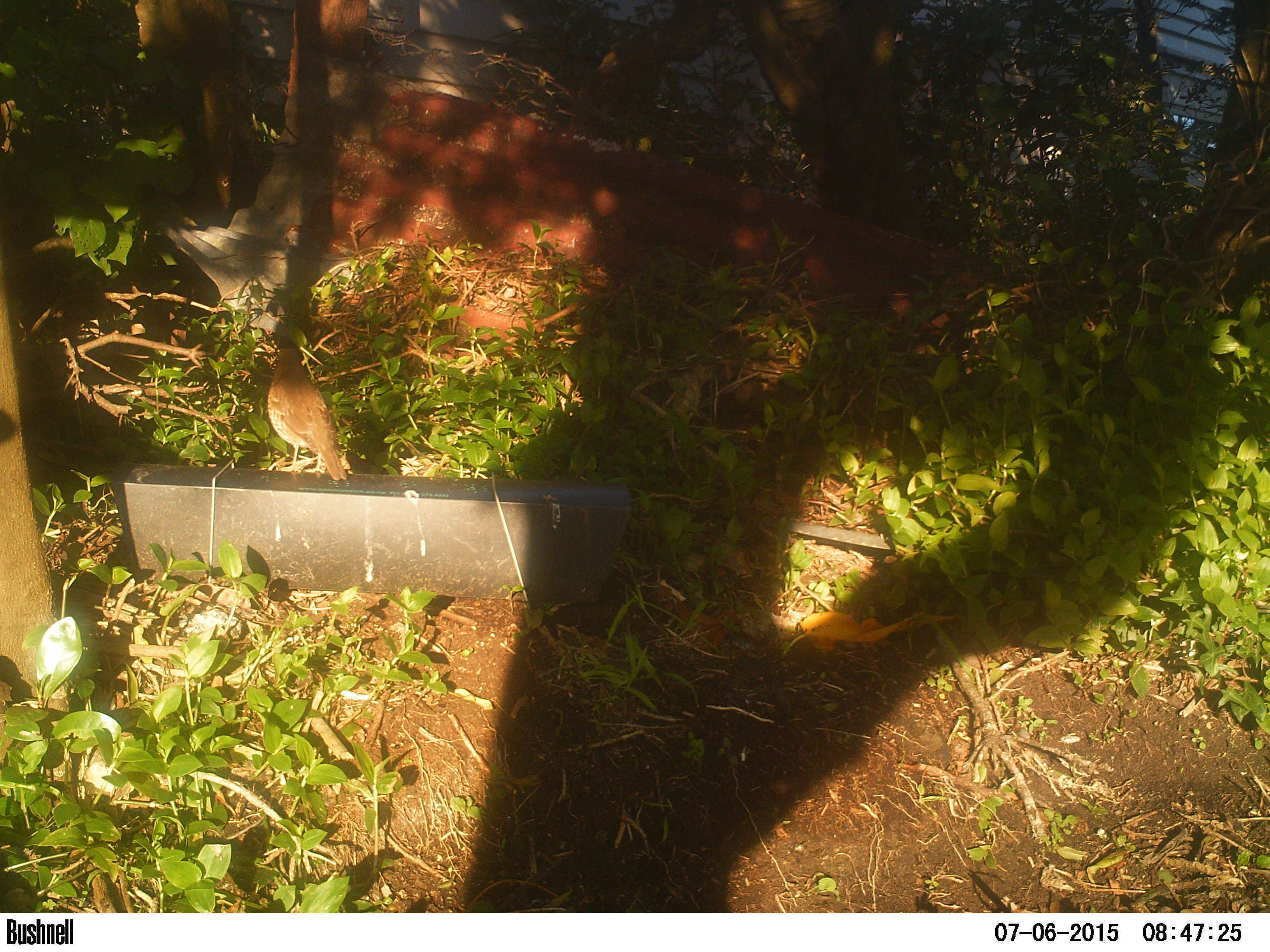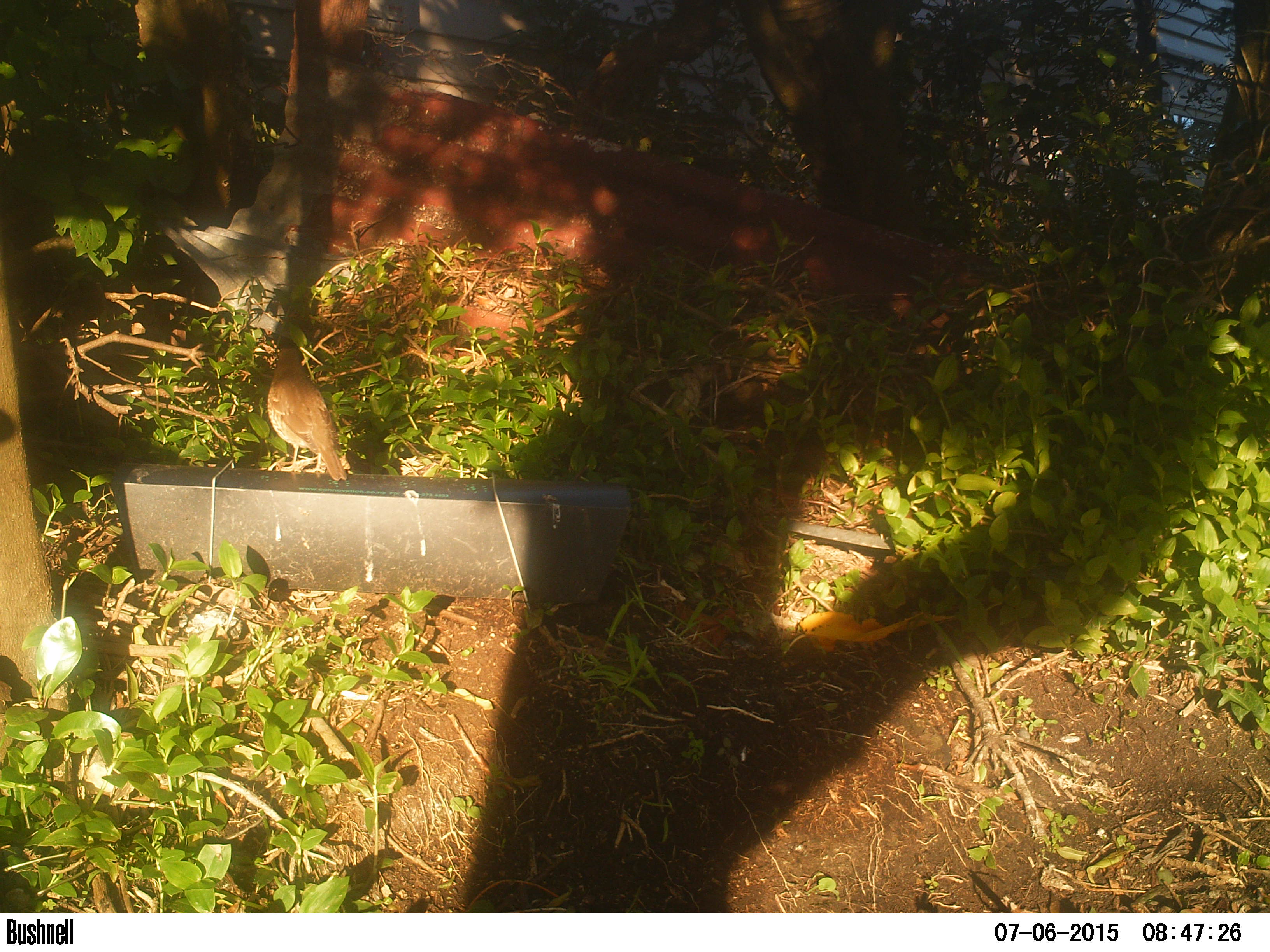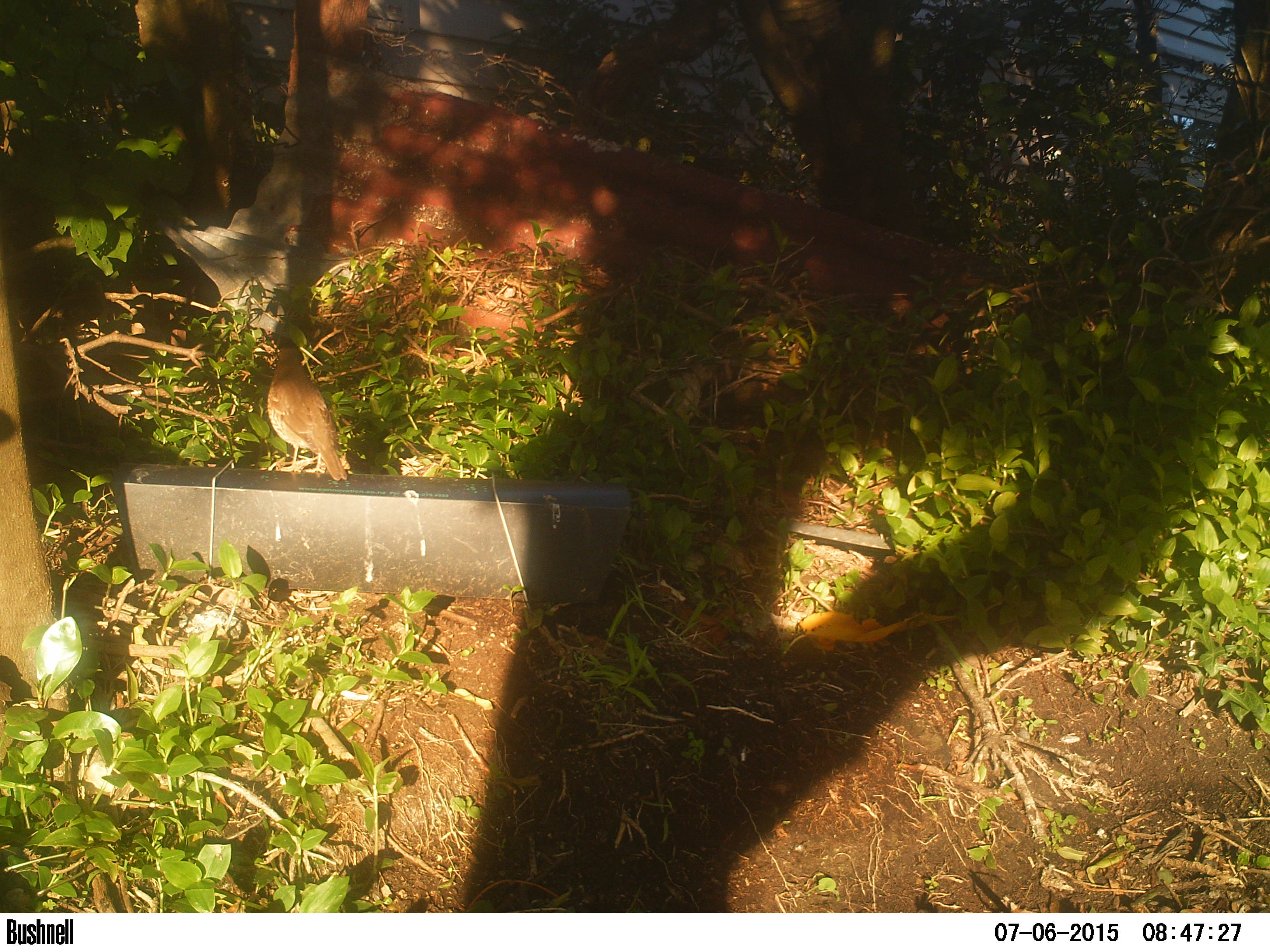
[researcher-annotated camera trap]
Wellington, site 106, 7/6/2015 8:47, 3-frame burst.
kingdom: Animalia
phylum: Chordata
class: Aves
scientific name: Aves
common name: bird